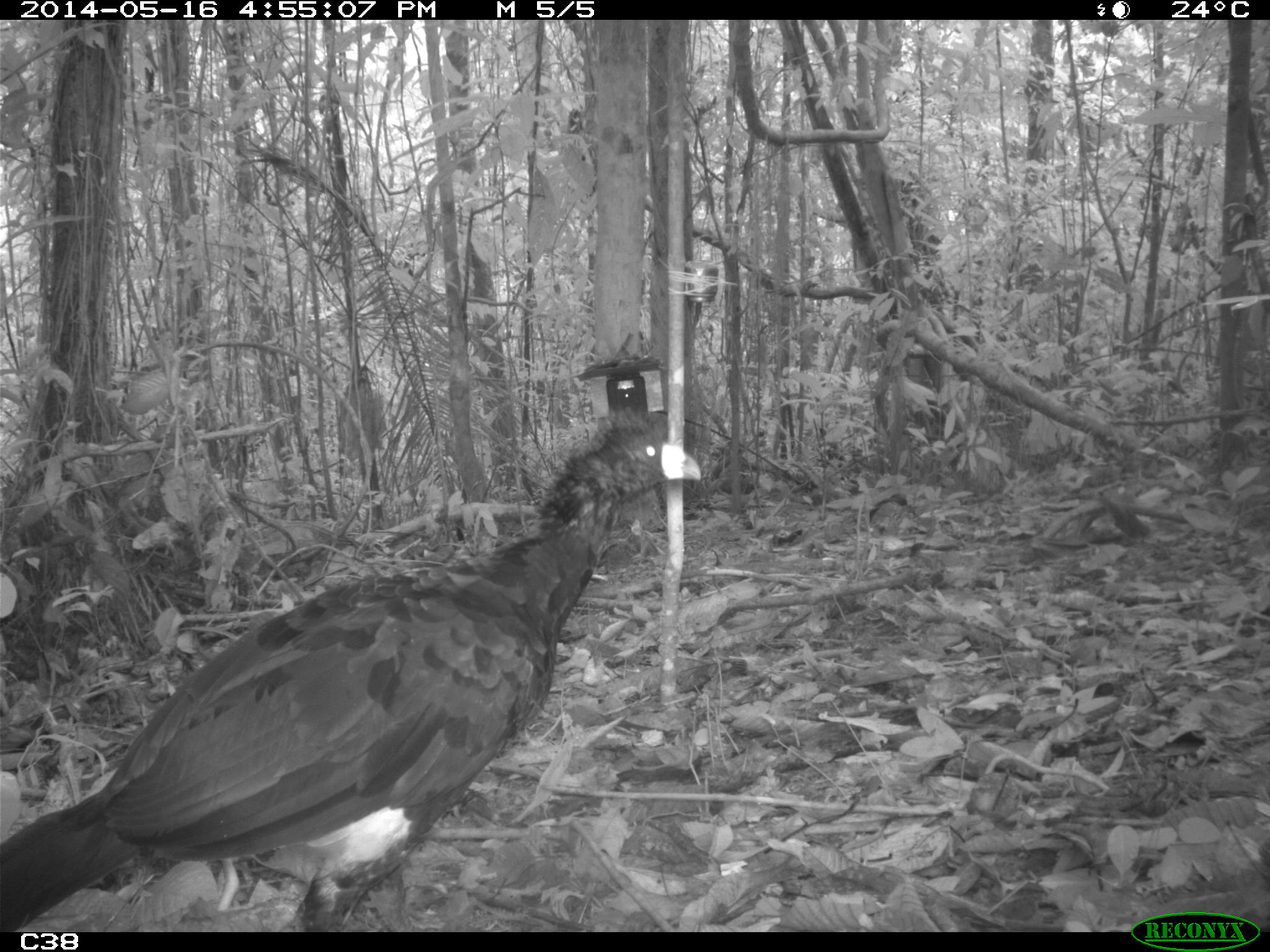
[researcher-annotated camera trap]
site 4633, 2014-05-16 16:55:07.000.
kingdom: Animalia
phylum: Chordata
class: Aves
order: Galliformes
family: Cracidae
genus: Crax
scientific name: Crax alector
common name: black curassow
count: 1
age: adult